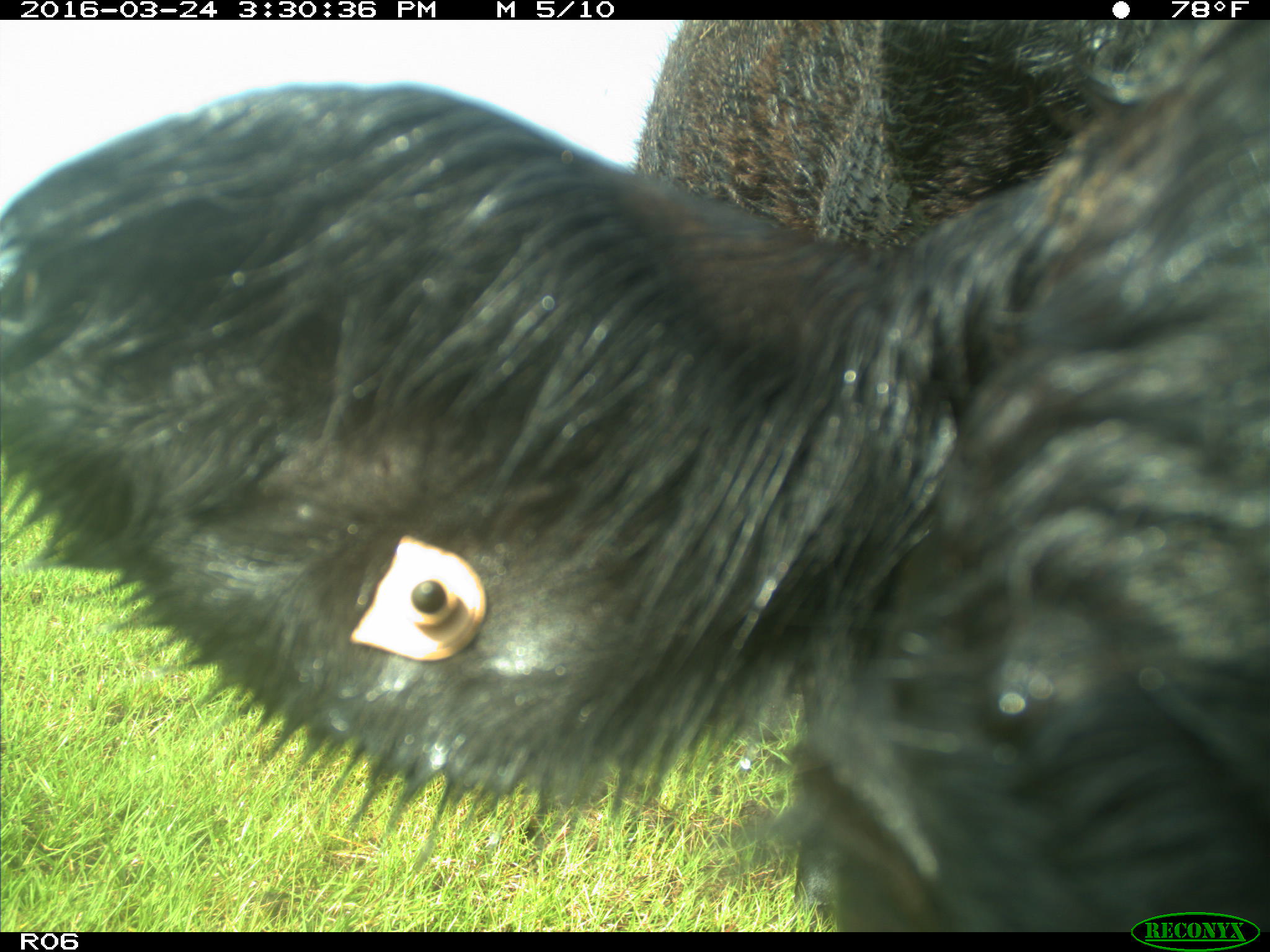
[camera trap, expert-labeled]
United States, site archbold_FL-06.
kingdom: Animalia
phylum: Chordata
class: Mammalia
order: Artiodactyla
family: Bovidae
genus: Bos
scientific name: Bos taurus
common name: domestic cow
Bos taurus (domestic cow).